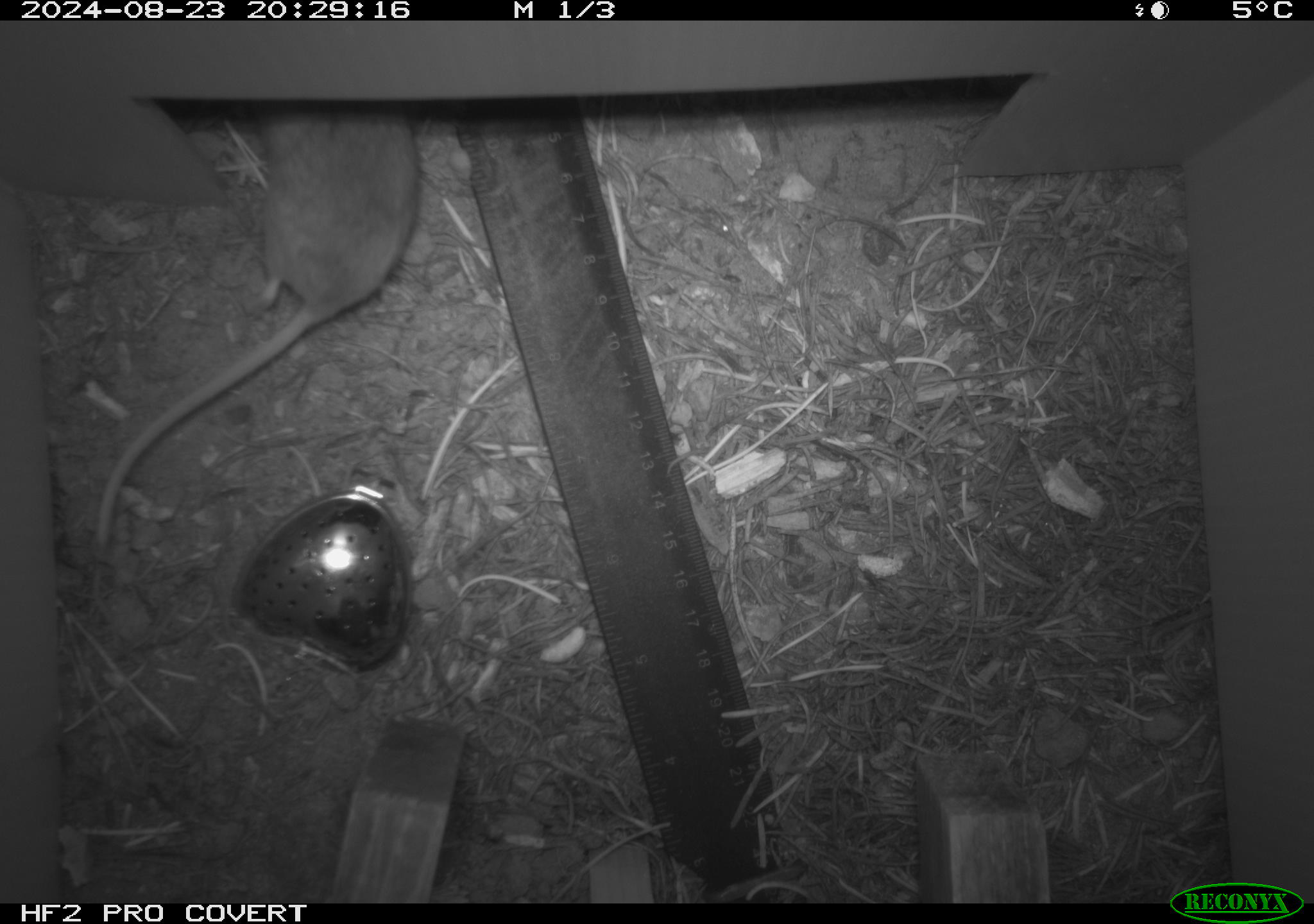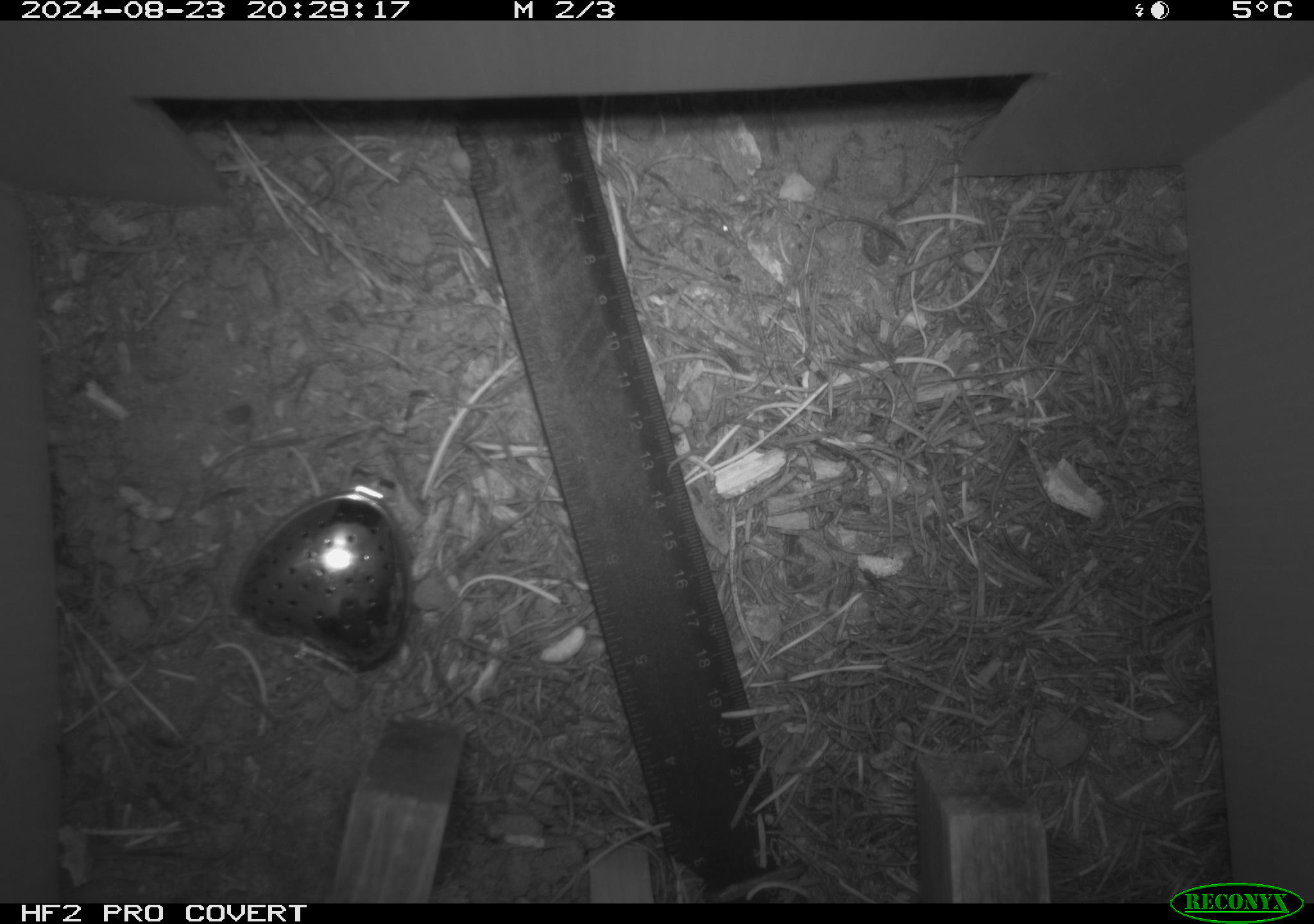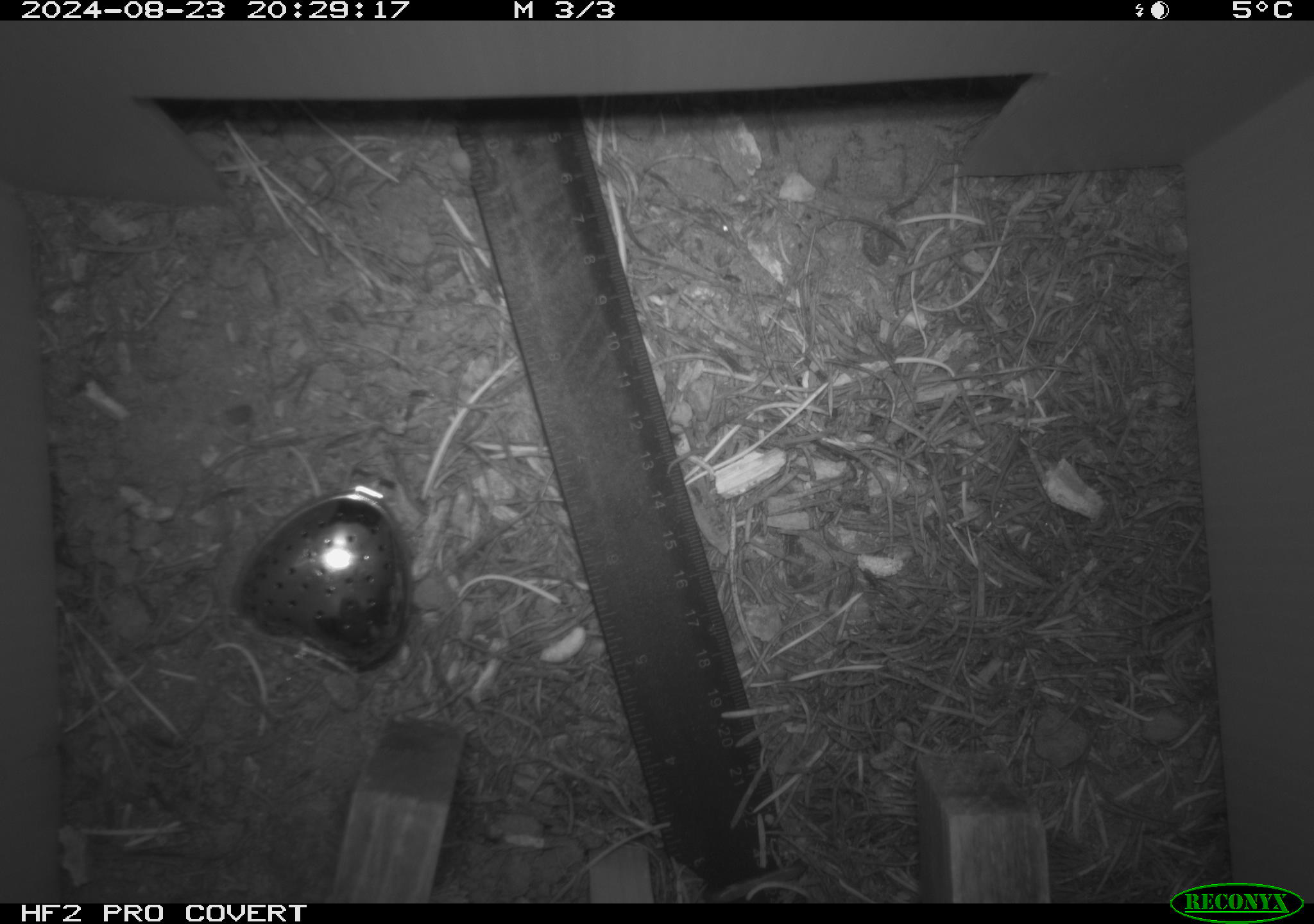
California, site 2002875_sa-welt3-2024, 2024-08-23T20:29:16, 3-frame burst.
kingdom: Animalia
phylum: Chordata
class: Mammalia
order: Rodentia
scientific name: Rodentia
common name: mouse species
Mouse species (Rodentia).